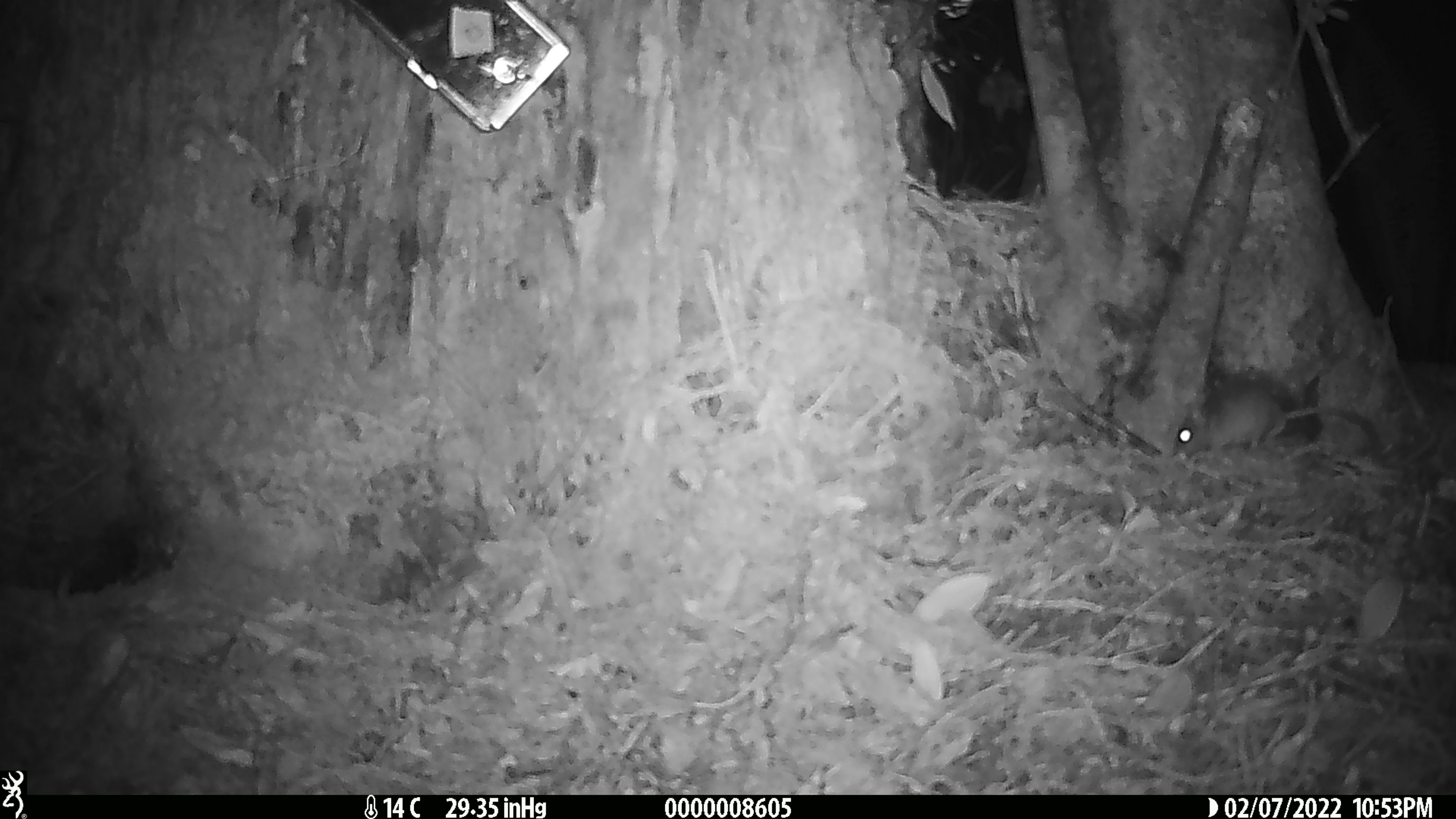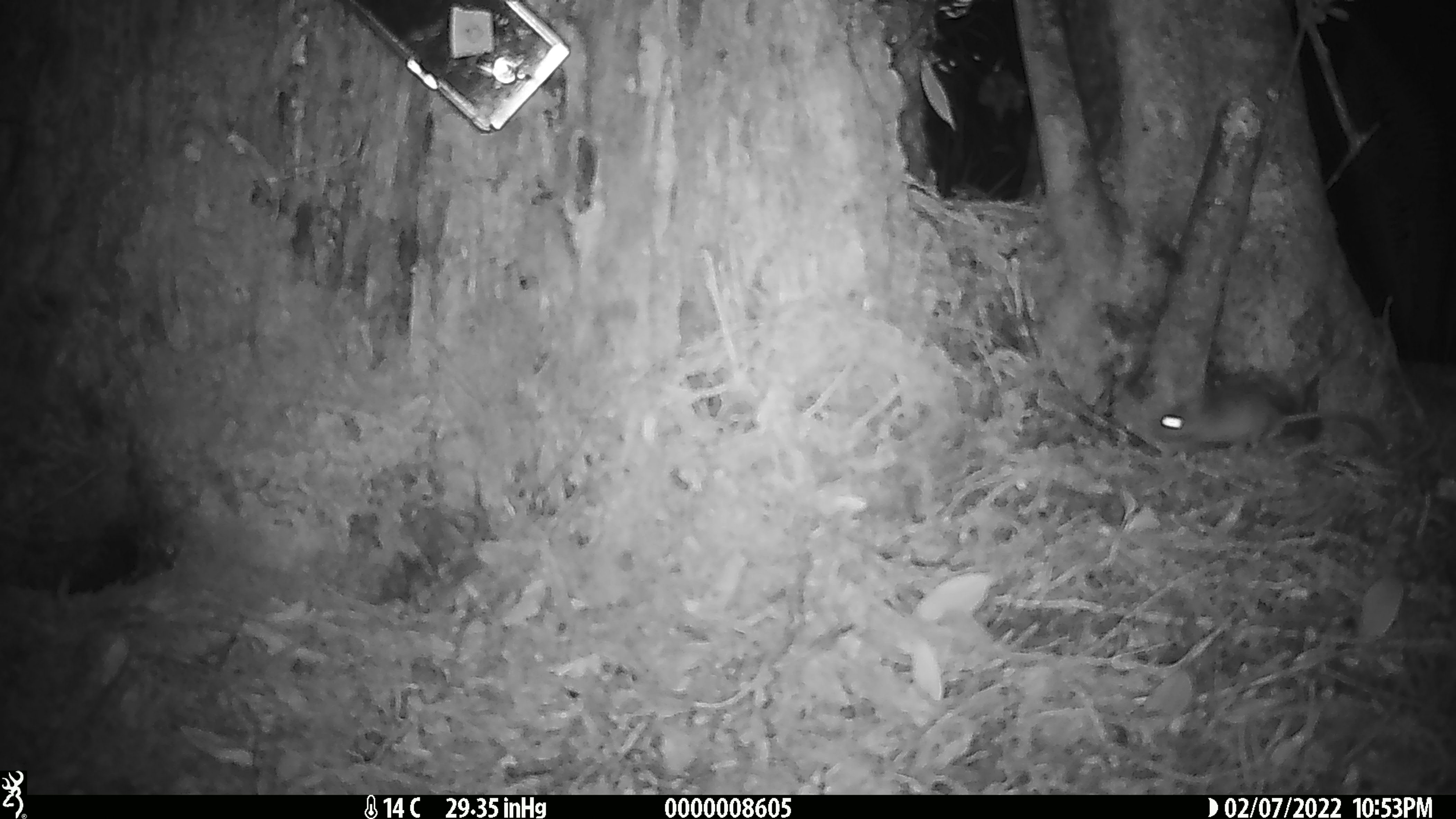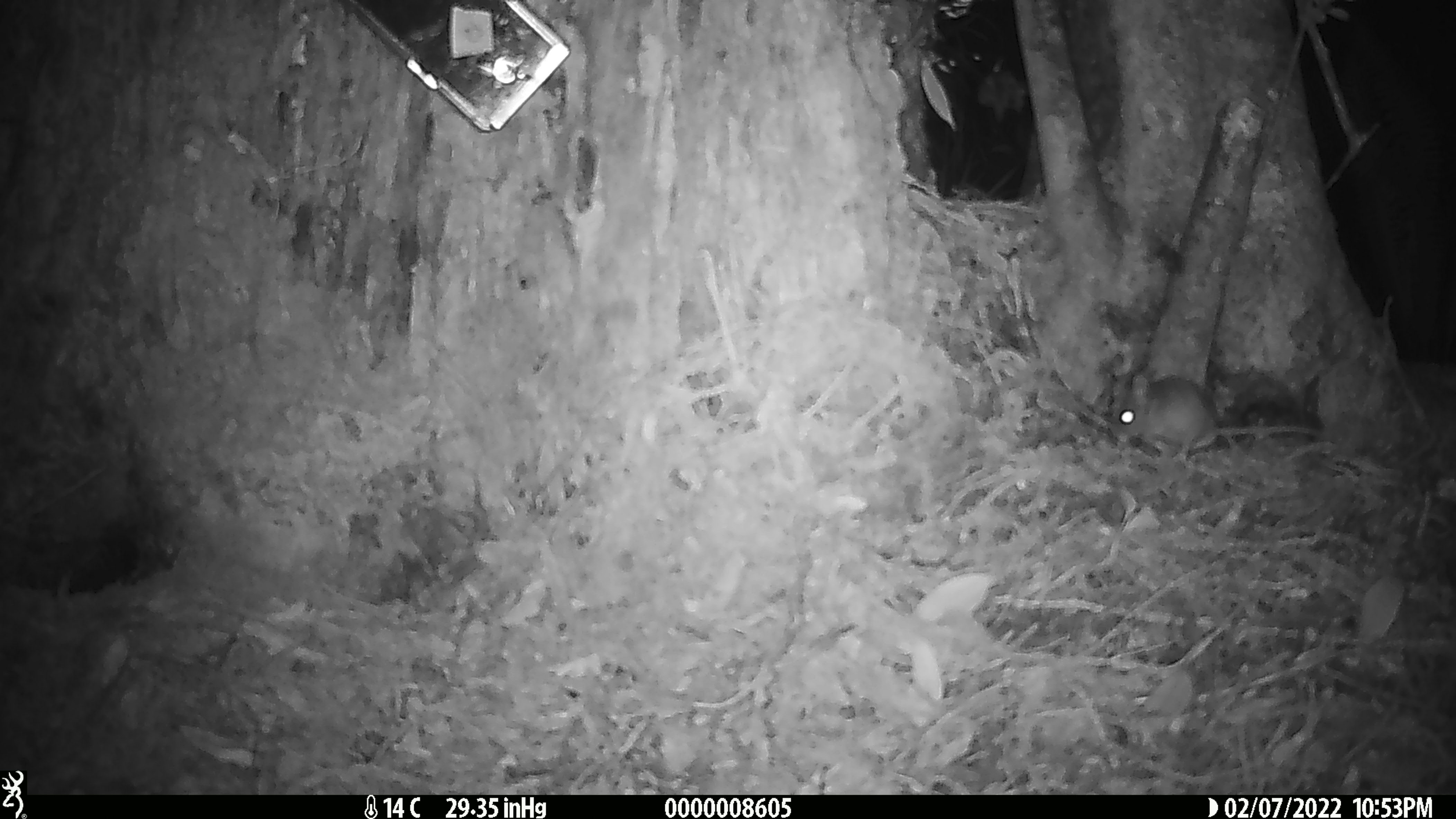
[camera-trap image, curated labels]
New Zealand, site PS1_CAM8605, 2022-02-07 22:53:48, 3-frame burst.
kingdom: Animalia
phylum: Chordata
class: Mammalia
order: Rodentia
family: Muridae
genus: Mus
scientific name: Mus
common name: mouse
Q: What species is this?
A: Mouse (Mus).